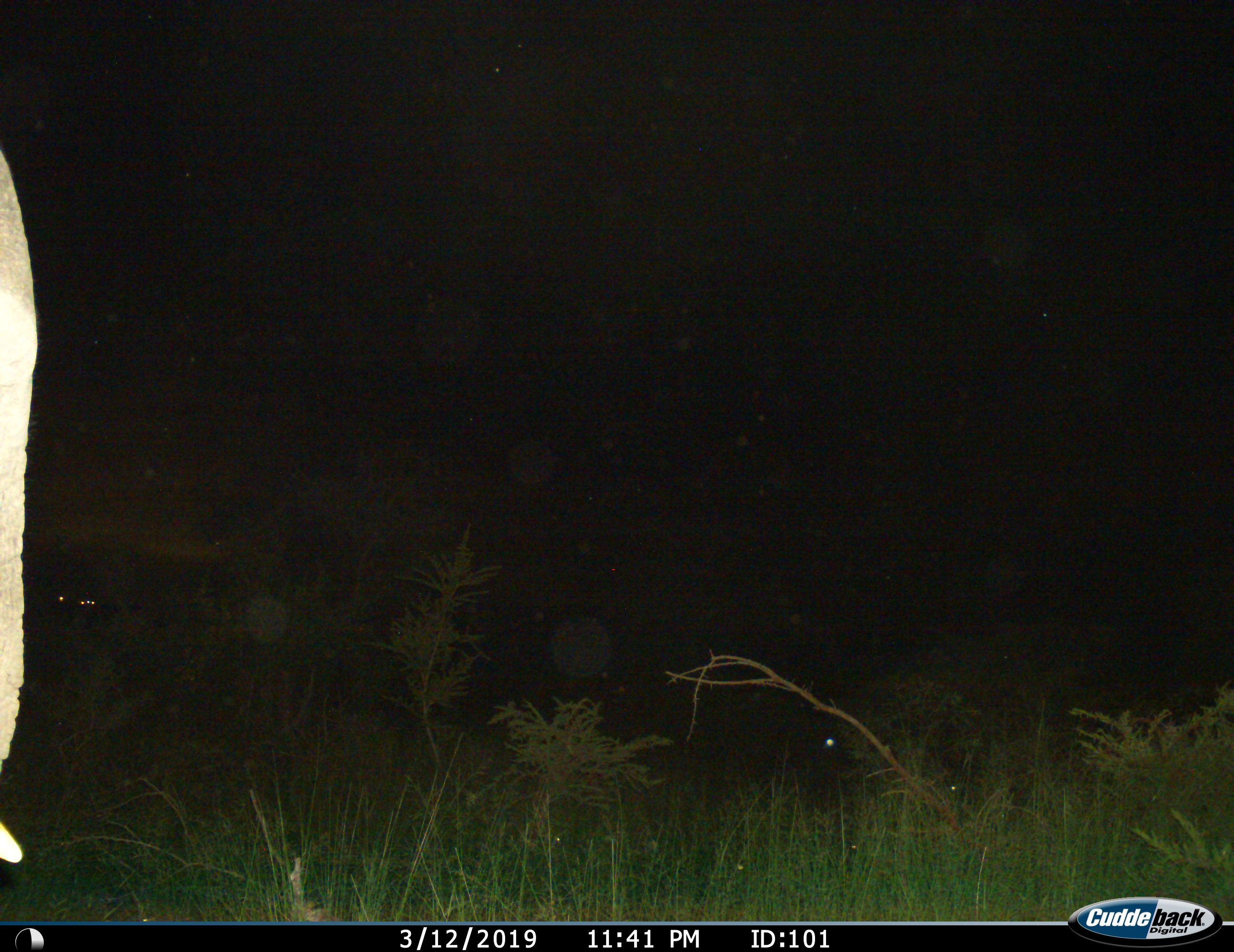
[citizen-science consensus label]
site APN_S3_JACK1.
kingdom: Animalia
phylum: Chordata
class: Mammalia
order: Proboscidea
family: Elephantidae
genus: Loxodonta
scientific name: Loxodonta africana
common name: african bush elephant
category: elephant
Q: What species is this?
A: Elephant (african bush elephant) (Loxodonta africana).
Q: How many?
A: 1.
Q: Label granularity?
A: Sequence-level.